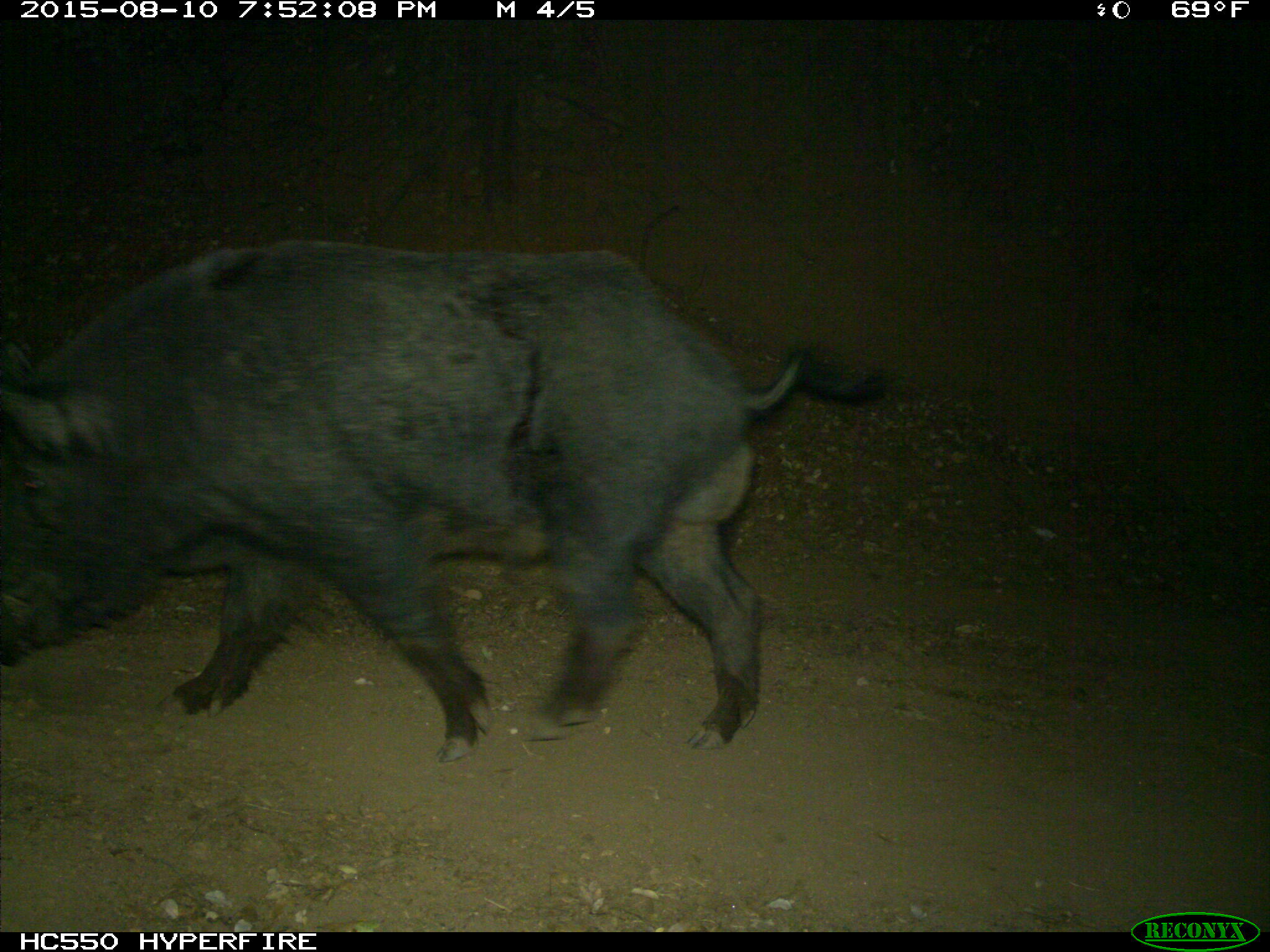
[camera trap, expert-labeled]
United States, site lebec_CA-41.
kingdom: Animalia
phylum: Chordata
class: Mammalia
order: Artiodactyla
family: Suidae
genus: Sus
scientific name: Sus scrofa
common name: wild boar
Sus scrofa (wild boar).